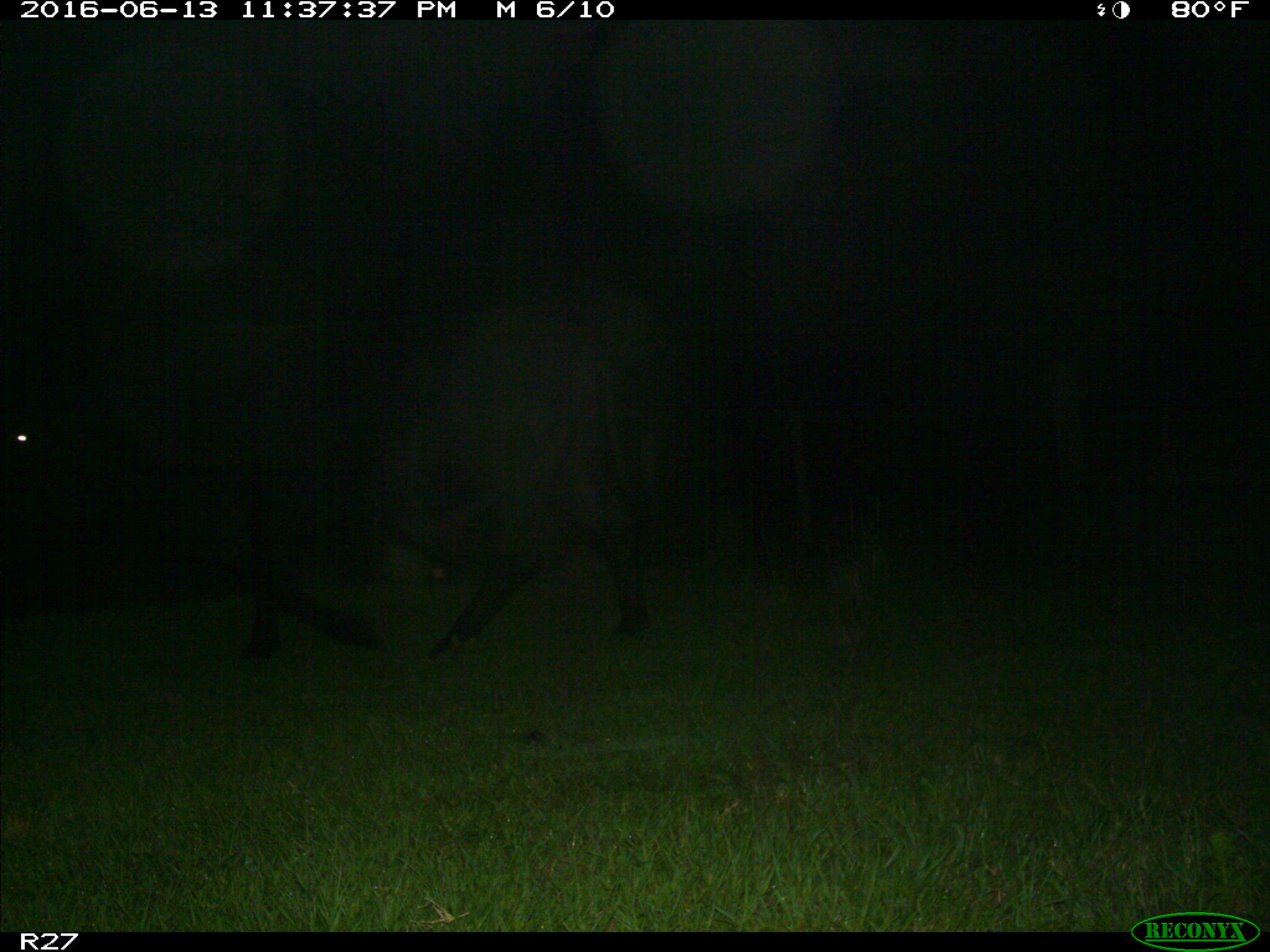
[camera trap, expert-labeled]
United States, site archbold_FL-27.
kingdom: Animalia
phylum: Chordata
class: Mammalia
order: Artiodactyla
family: Bovidae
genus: Bos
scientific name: Bos taurus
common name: domestic cow